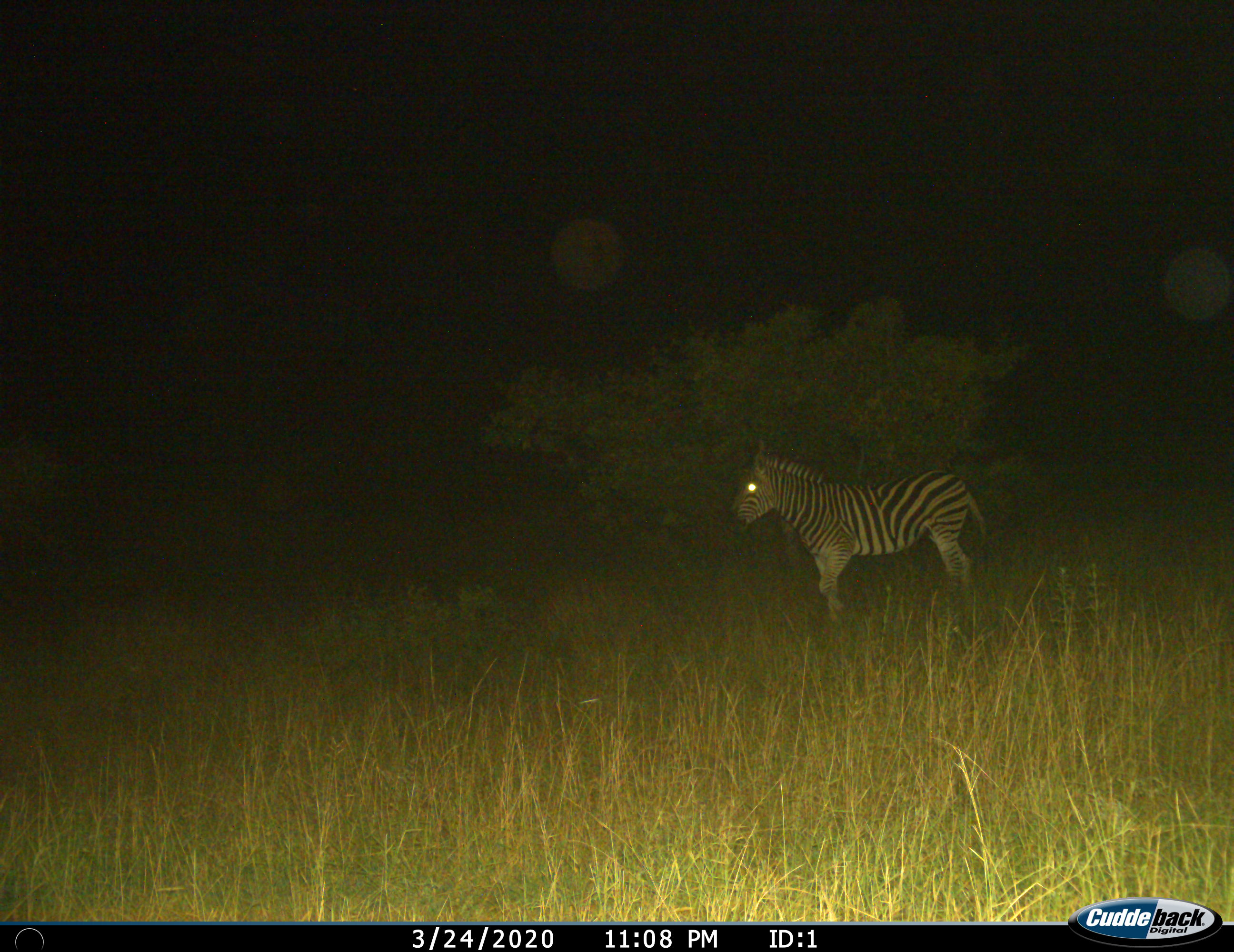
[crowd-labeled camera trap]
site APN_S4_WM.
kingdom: Animalia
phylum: Chordata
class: Mammalia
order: Perissodactyla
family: Equidae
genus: Equus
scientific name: Equus quagga burchellii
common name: burchell's zebra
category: zebraburchells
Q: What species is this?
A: Zebraburchells (burchell's zebra) (Equus quagga burchellii).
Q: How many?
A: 1.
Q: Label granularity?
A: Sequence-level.